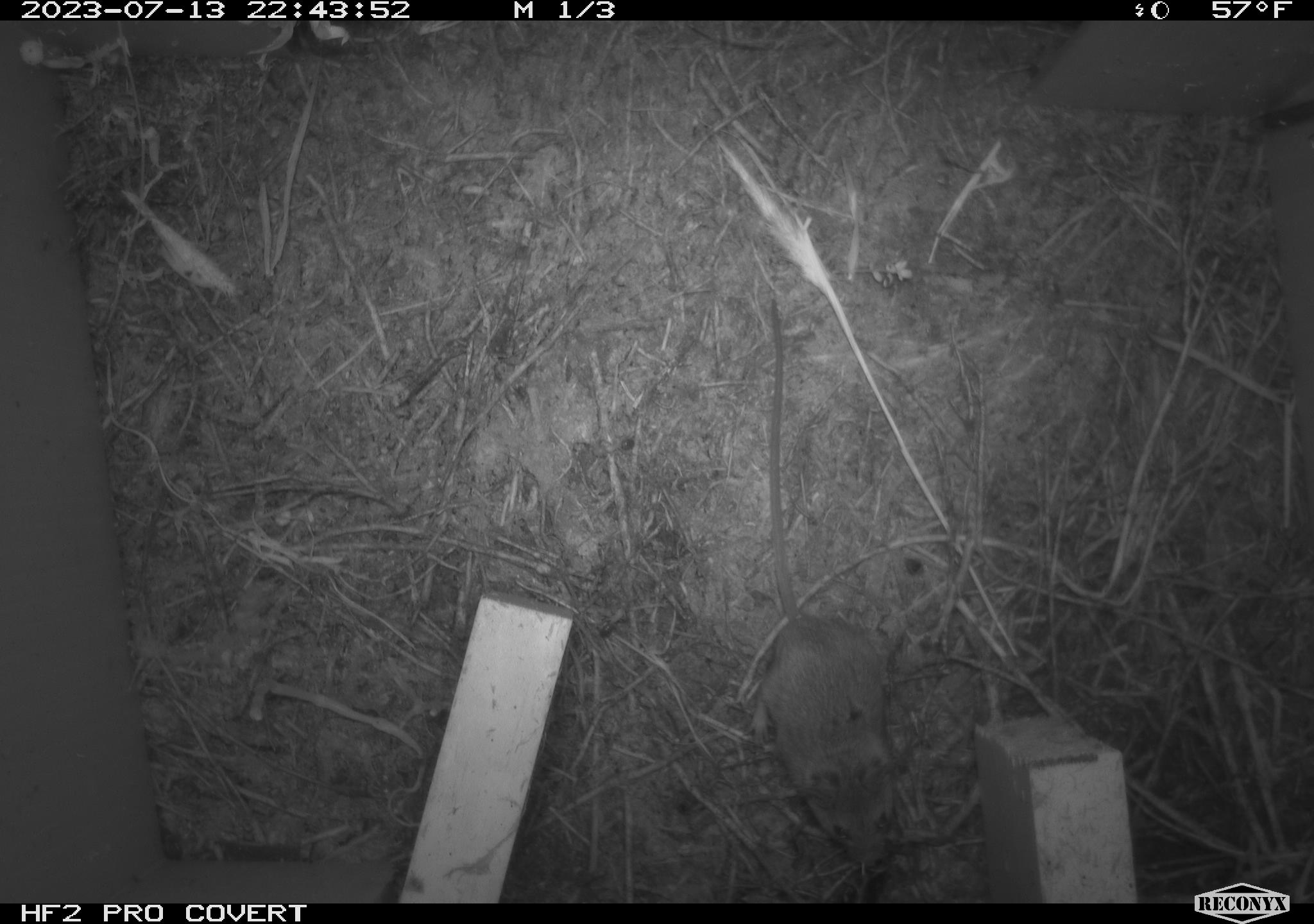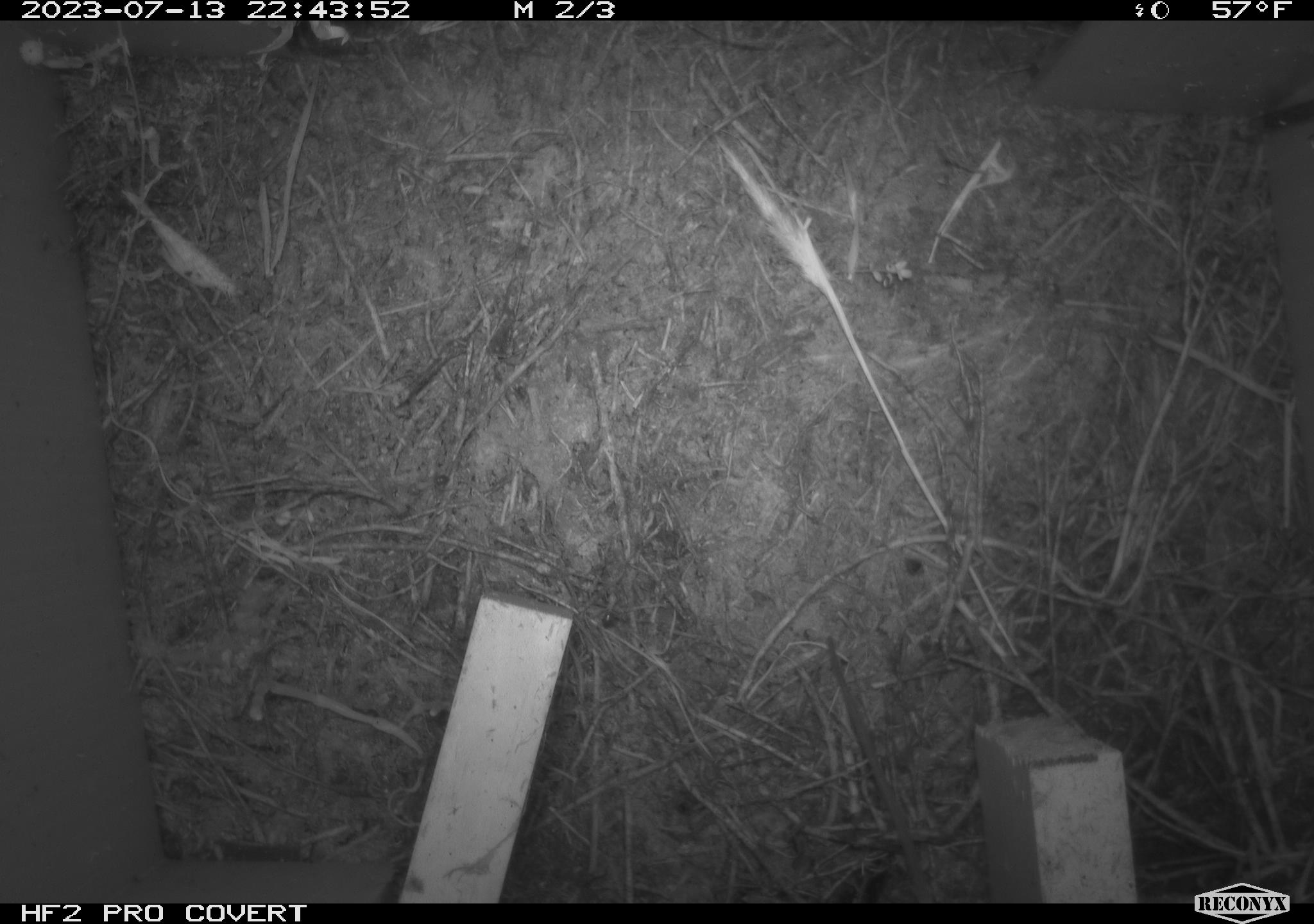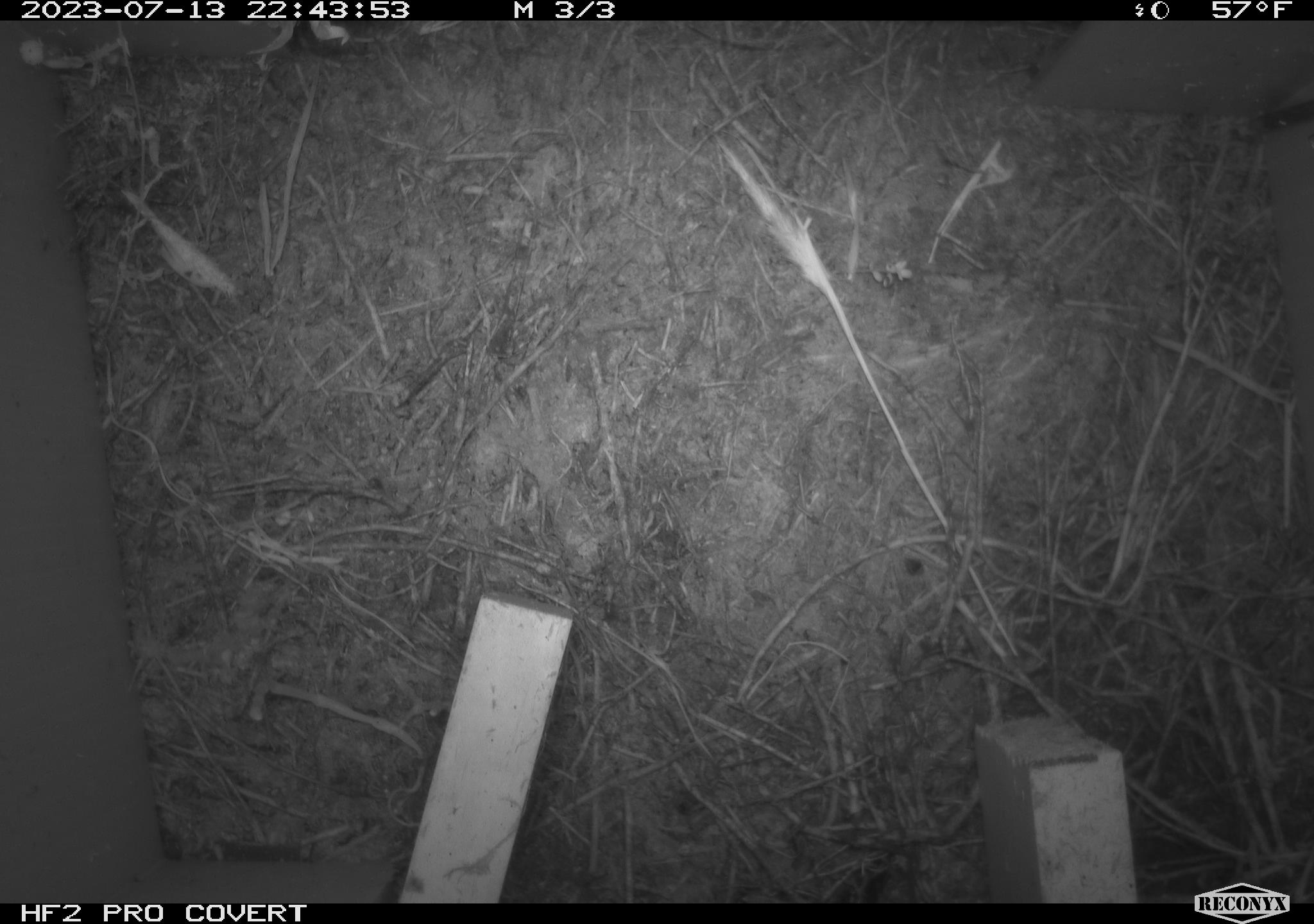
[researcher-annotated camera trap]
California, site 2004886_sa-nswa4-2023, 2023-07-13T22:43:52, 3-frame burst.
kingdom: Animalia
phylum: Chordata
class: Mammalia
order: Rodentia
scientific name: Rodentia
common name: mouse species